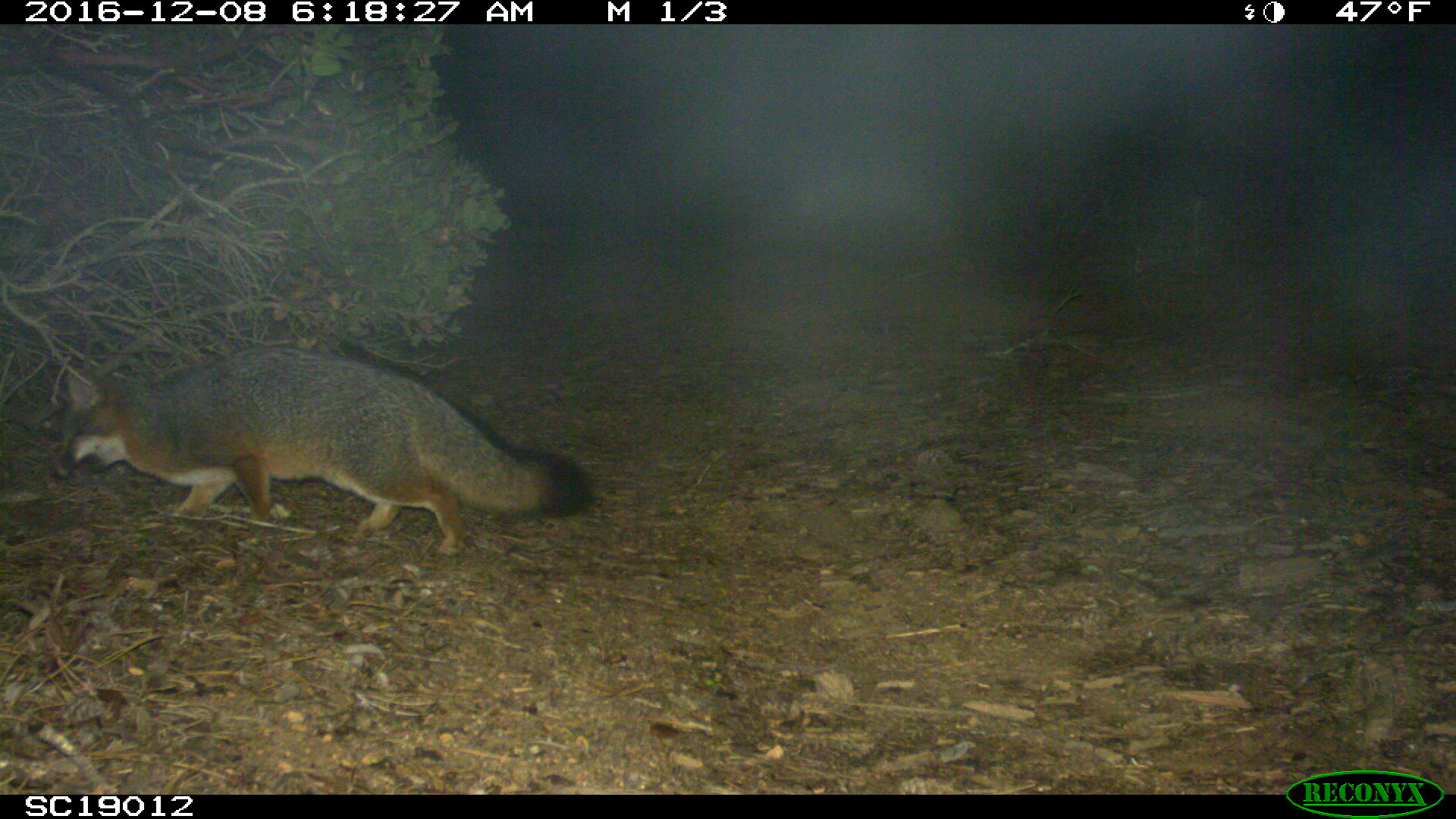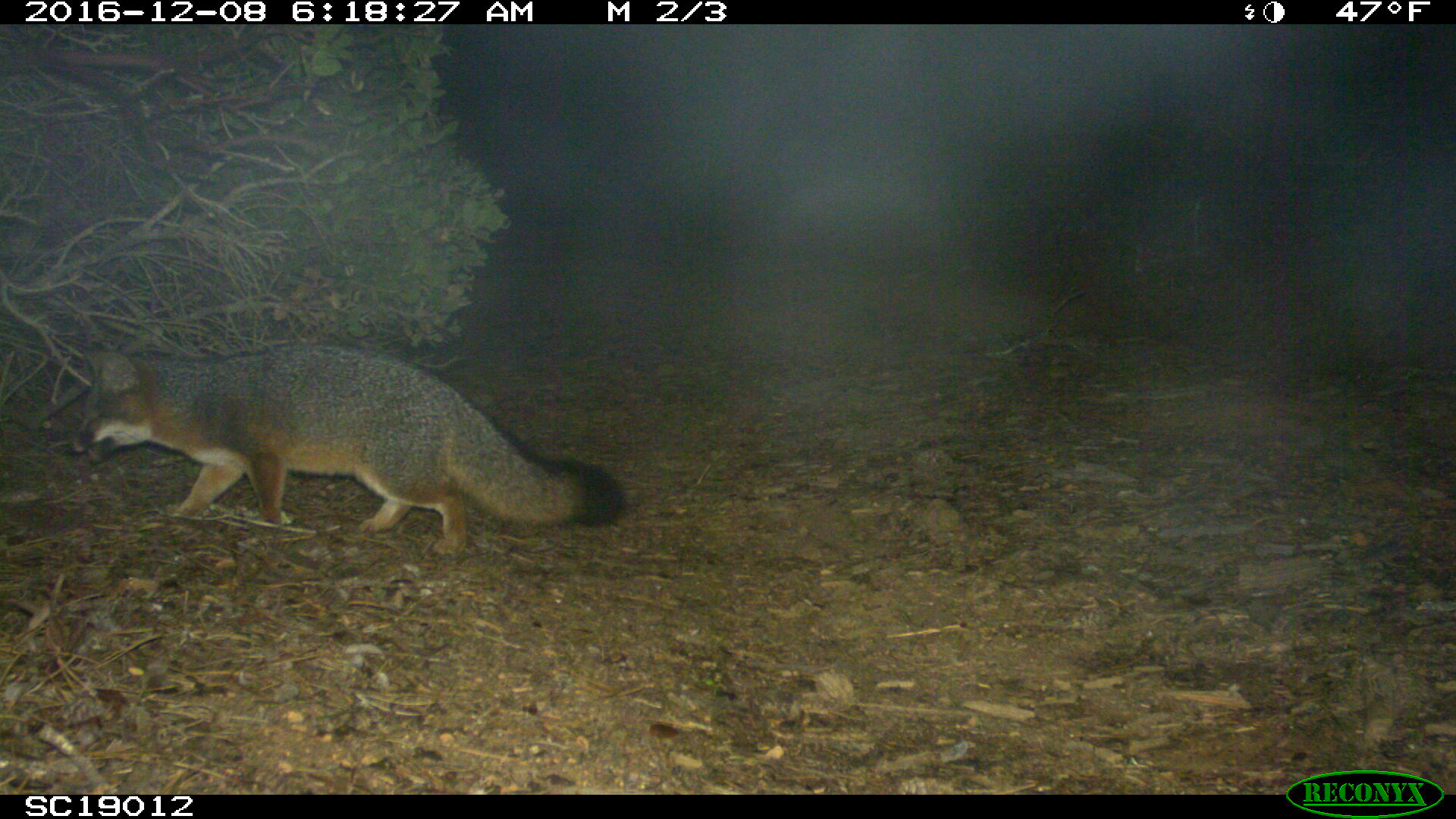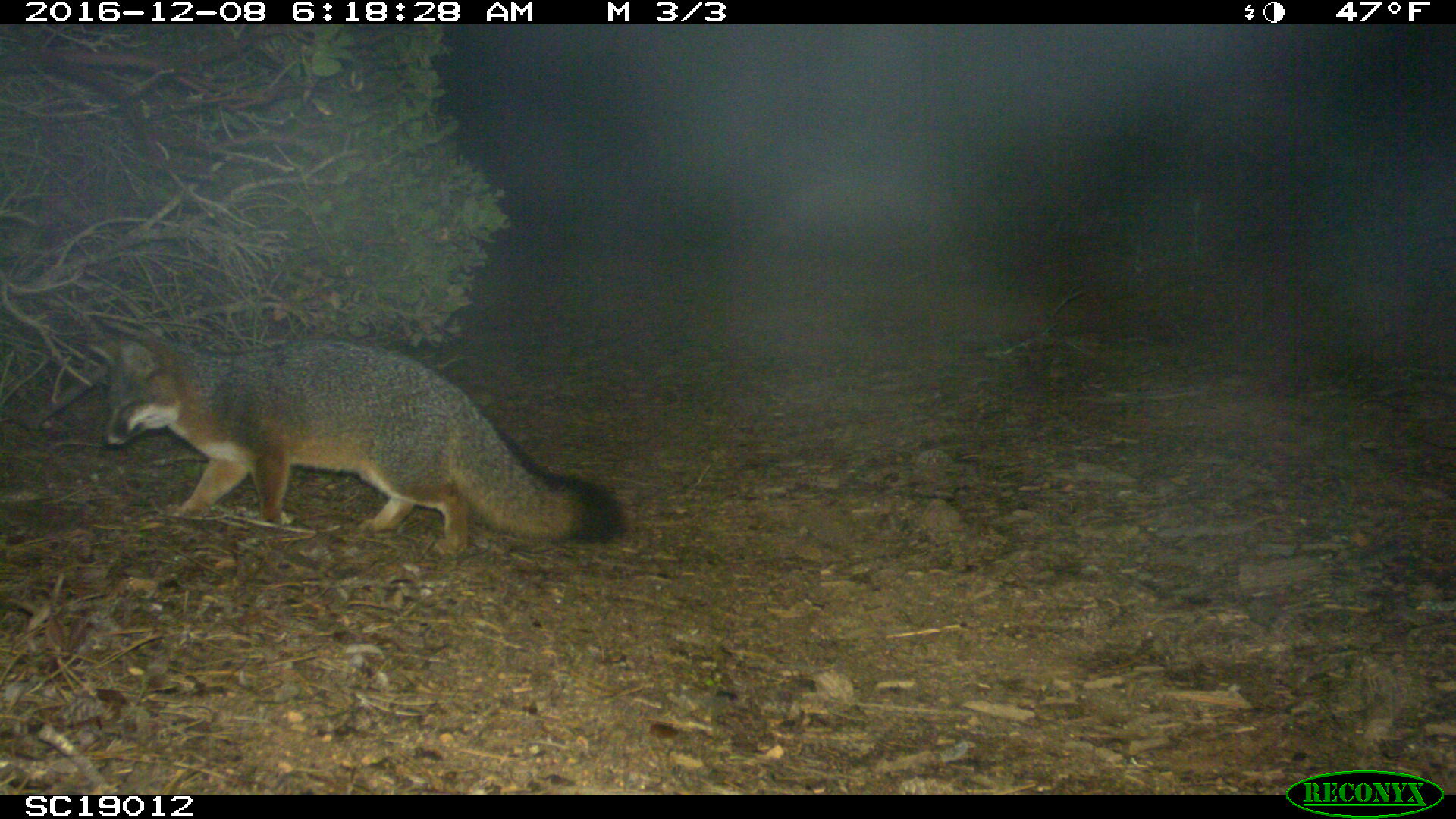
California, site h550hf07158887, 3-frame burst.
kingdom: Animalia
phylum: Chordata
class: Mammalia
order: Carnivora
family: Canidae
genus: Urocyon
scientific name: Urocyon littoralis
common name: island fox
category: fox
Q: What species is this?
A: Fox (island fox) (Urocyon littoralis).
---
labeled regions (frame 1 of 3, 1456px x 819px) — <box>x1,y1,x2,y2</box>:
fox: <box>49,343,588,558</box>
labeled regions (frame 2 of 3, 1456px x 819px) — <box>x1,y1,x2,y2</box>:
fox: <box>67,339,629,556</box>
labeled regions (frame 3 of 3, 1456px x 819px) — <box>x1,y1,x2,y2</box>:
fox: <box>84,331,628,557</box>